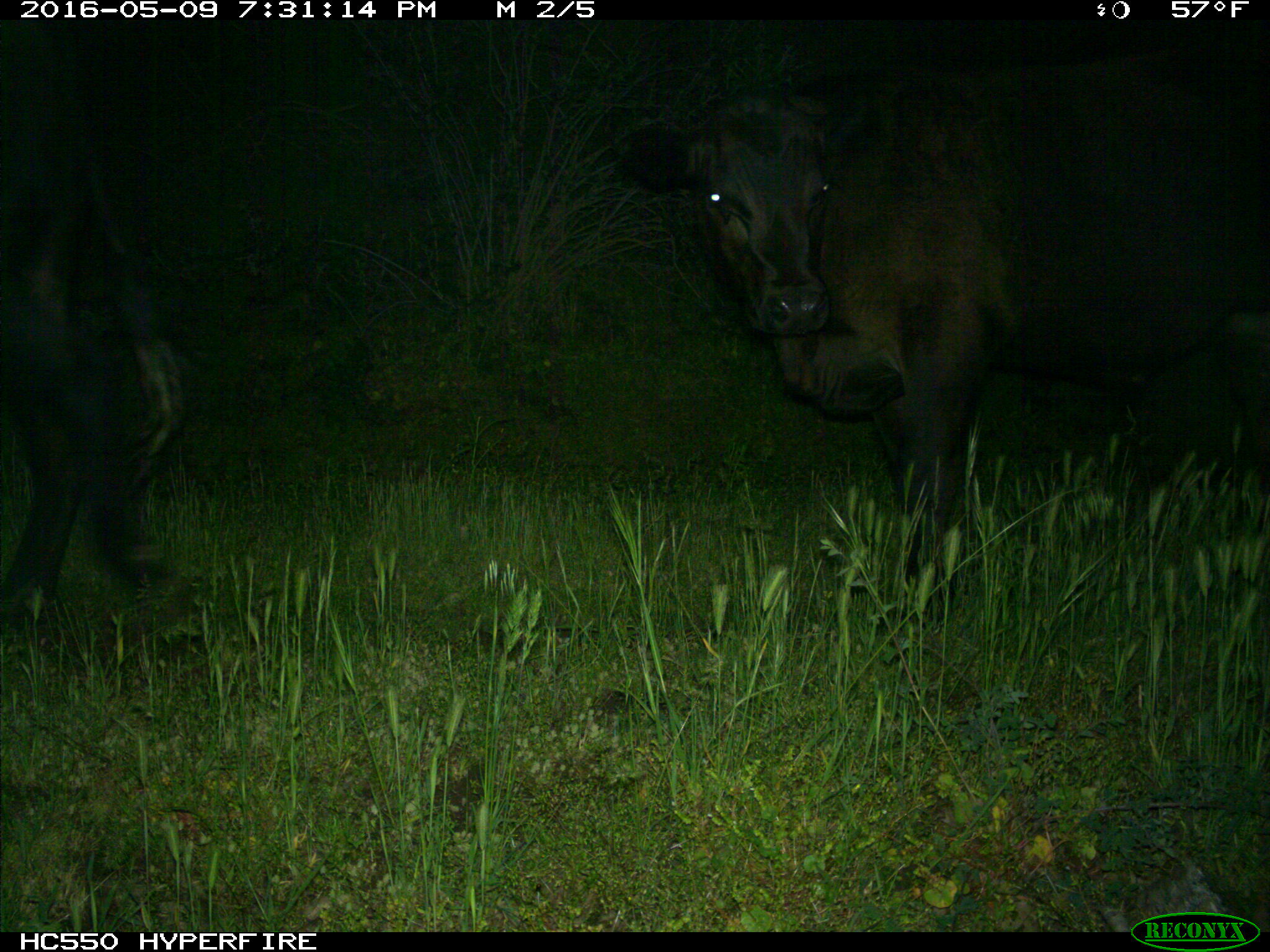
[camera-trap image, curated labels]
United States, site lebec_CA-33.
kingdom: Animalia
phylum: Chordata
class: Mammalia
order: Artiodactyla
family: Bovidae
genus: Bos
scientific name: Bos taurus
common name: domestic cow